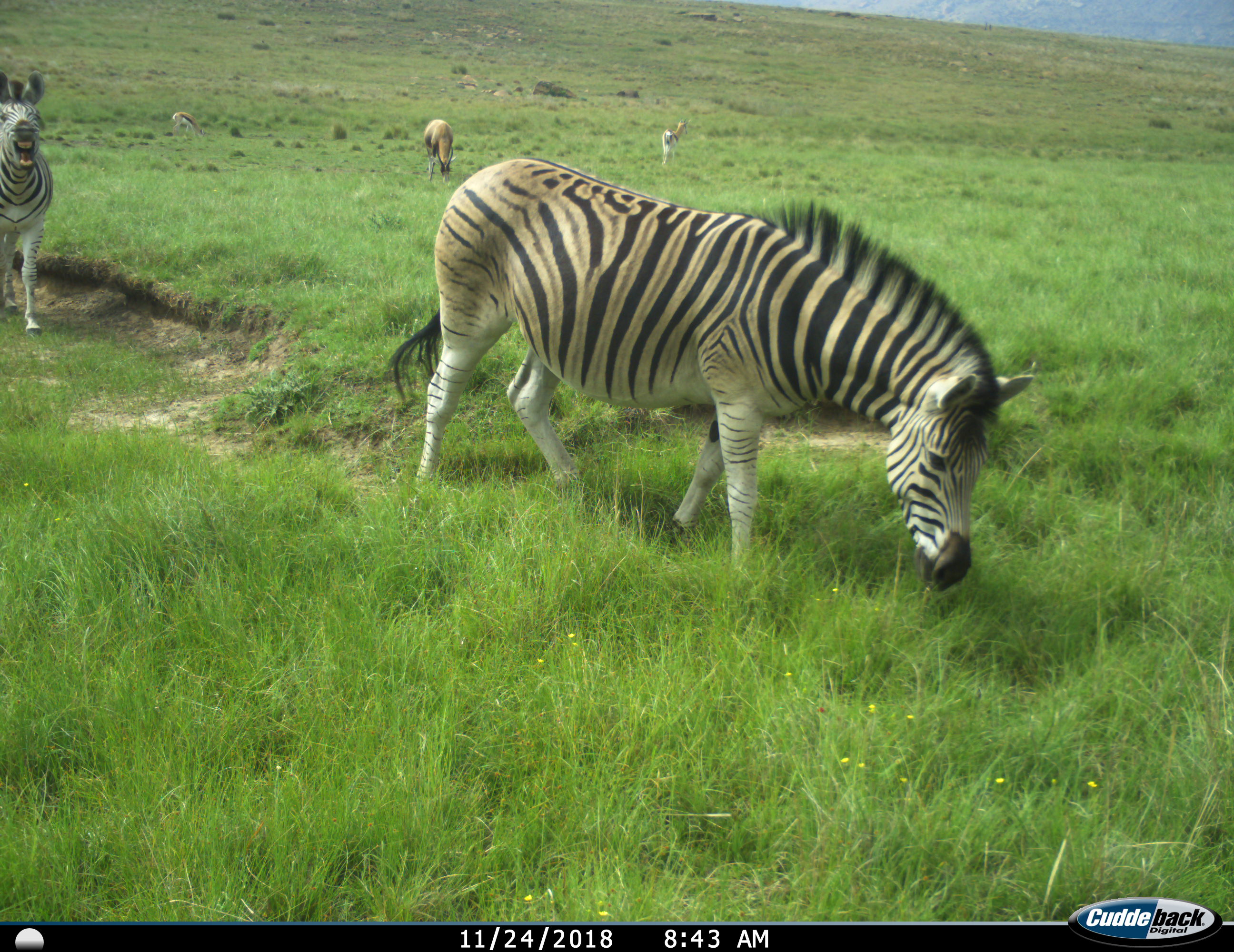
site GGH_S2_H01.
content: unidentified animal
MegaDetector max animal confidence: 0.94